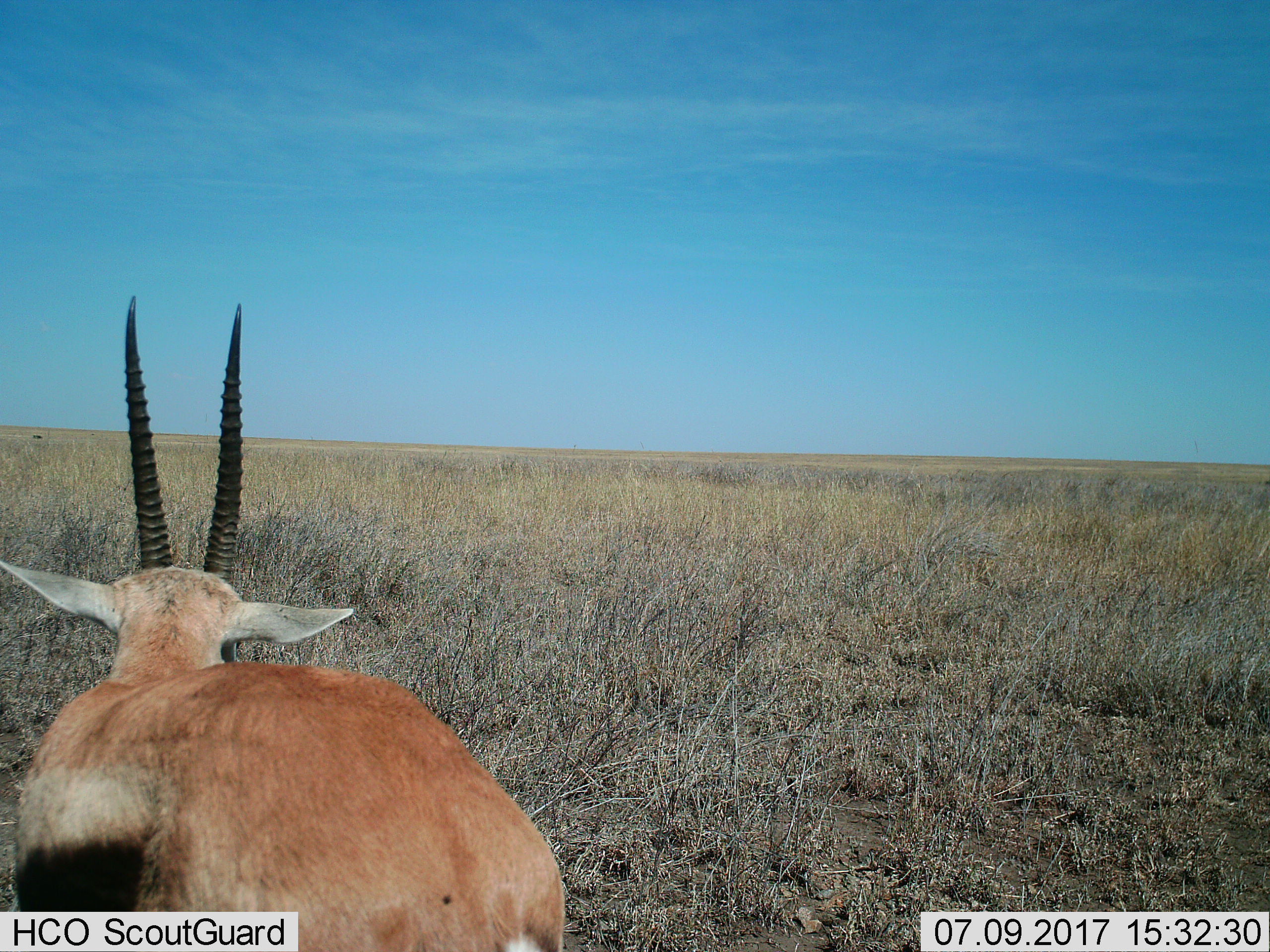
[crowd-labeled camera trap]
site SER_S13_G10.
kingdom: Animalia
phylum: Chordata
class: Mammalia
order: Artiodactyla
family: Bovidae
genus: Eudorcas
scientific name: Eudorcas thomsonii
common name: thomson's gazelle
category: gazellethomsons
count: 1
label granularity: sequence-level